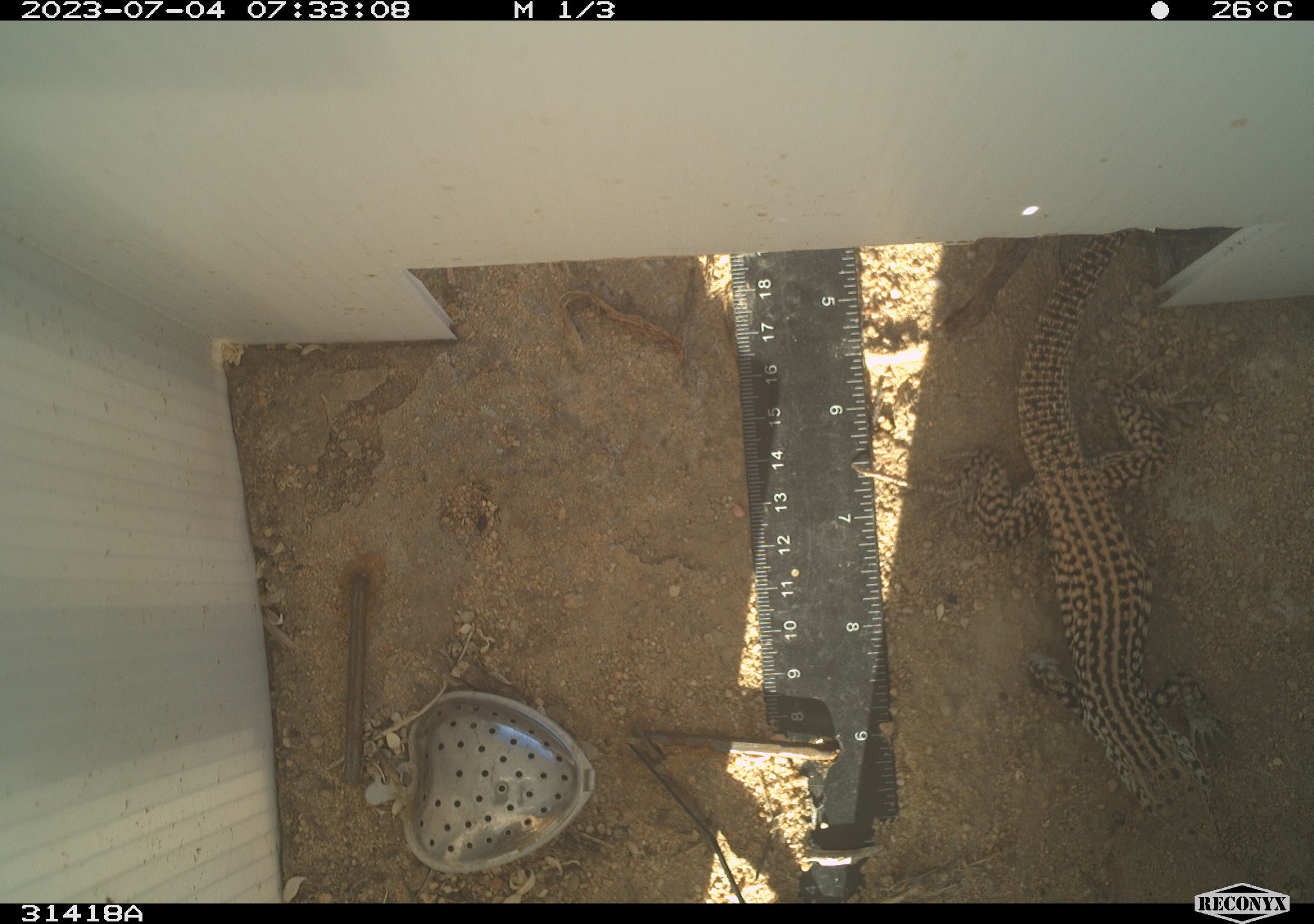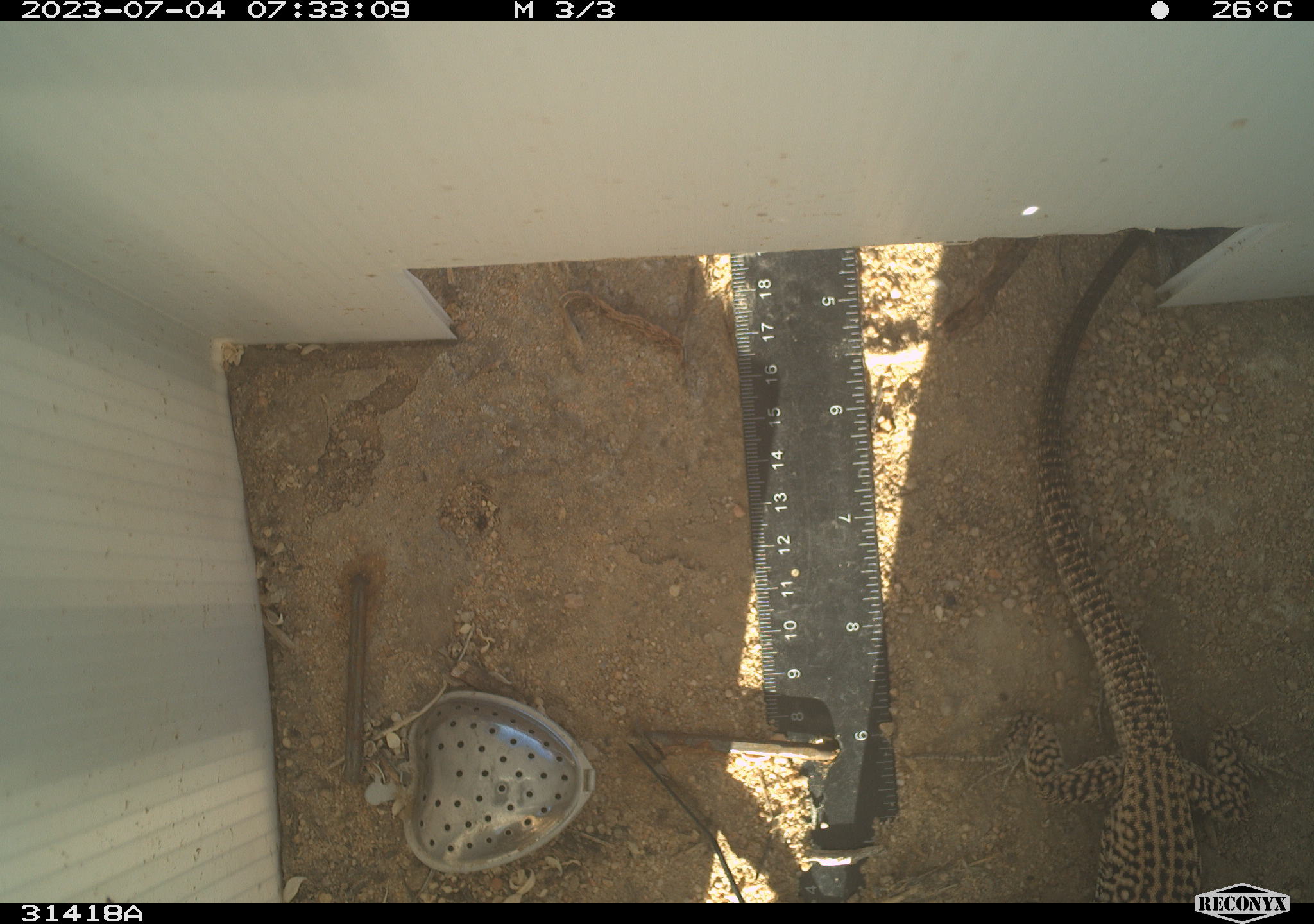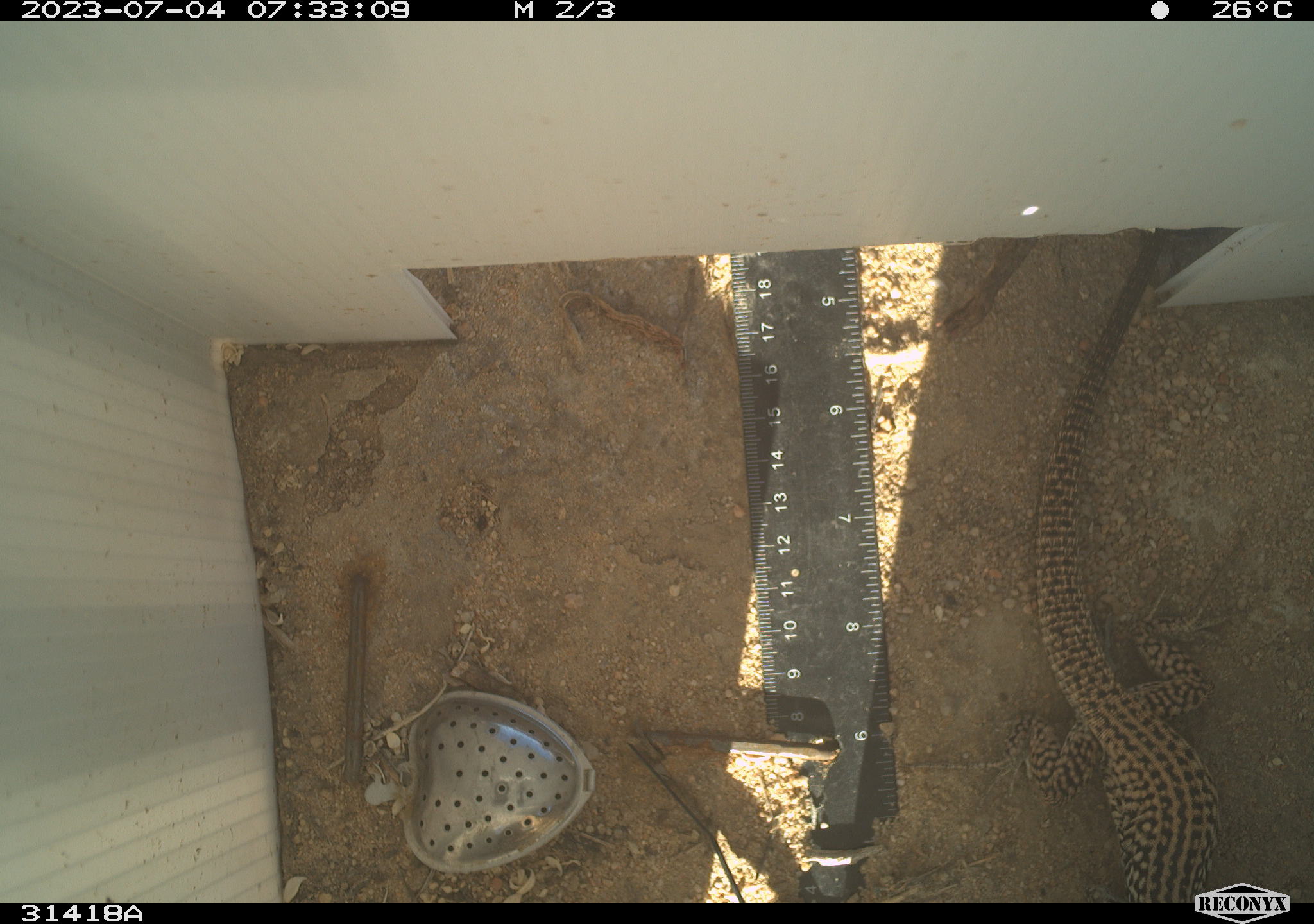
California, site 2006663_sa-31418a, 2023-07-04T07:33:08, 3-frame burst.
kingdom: Animalia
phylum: Chordata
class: Reptilia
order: Squamata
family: Teiidae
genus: Aspidoscelis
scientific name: Aspidoscelis tigris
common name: western whiptail